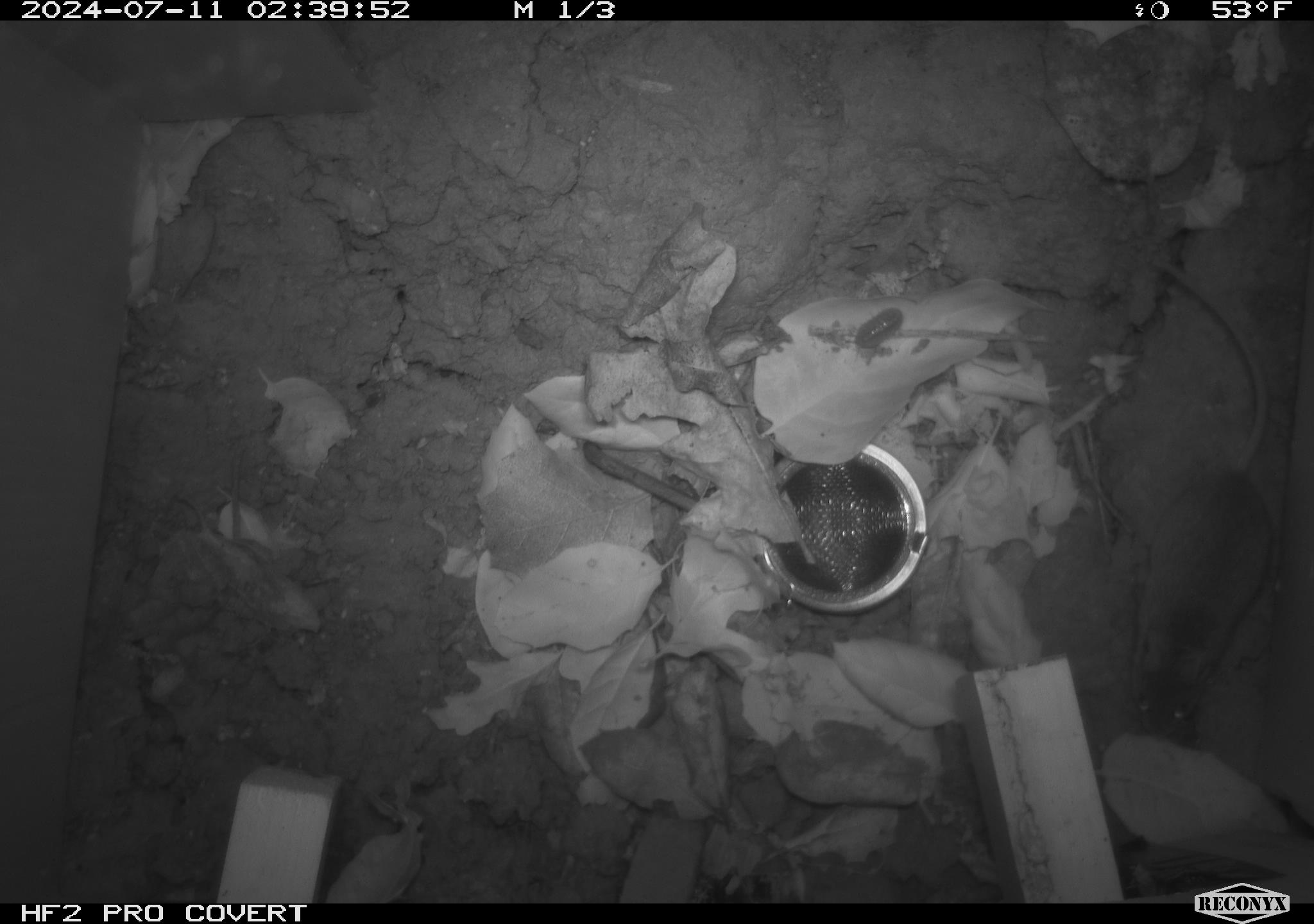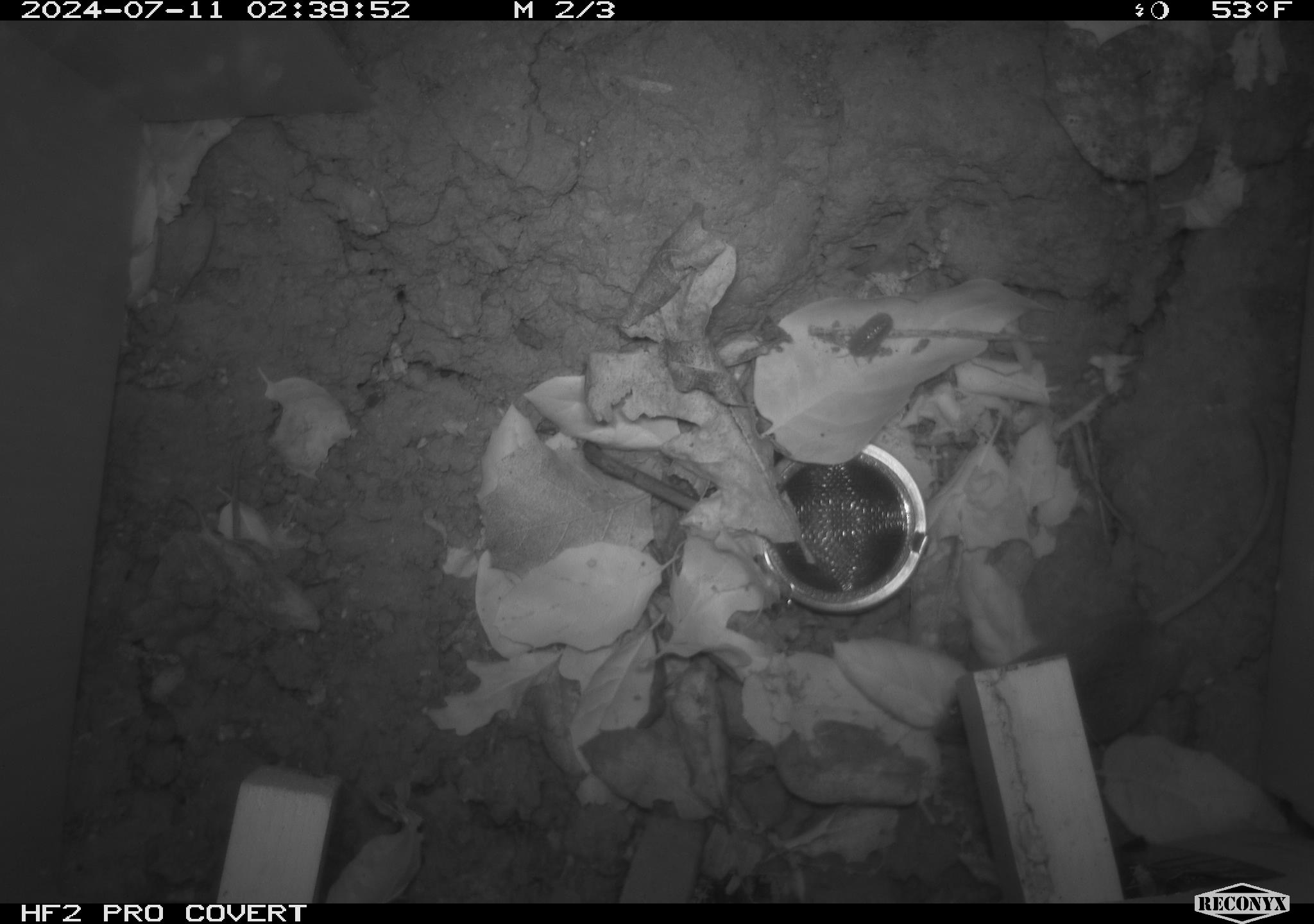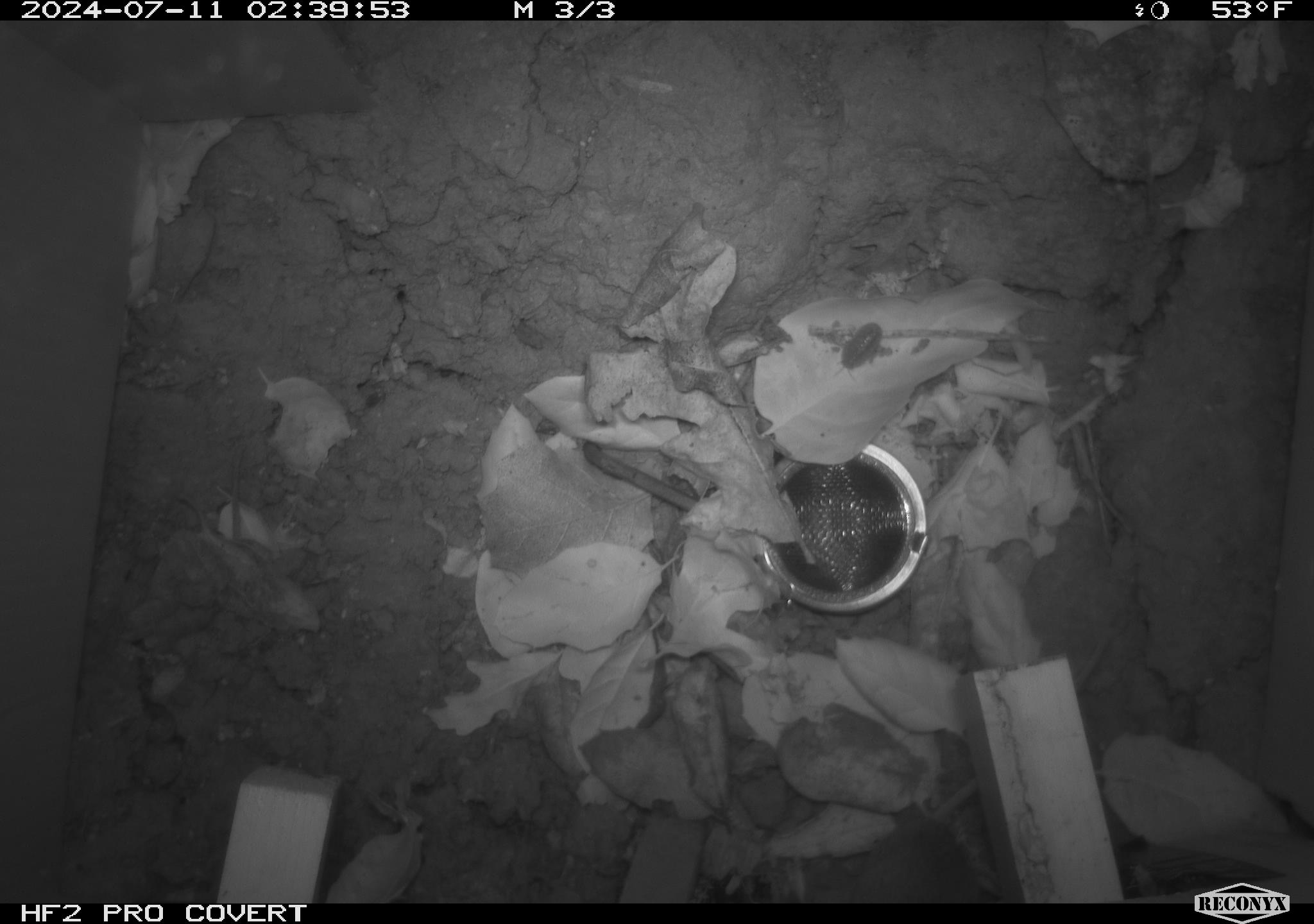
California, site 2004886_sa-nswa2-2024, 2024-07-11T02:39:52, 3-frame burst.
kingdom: Animalia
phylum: Chordata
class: Mammalia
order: Rodentia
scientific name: Rodentia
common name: rodent